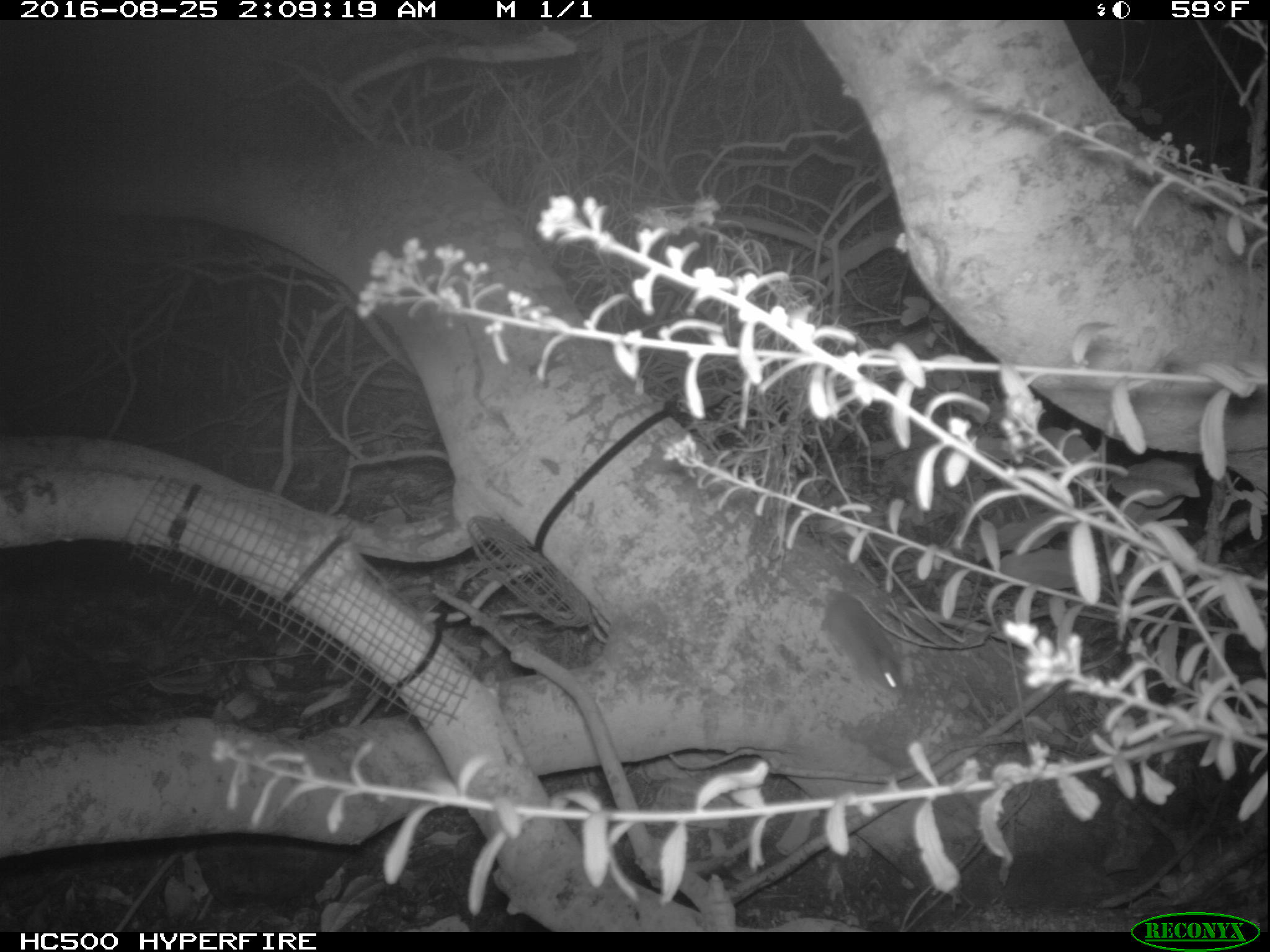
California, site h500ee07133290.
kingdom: Animalia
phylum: Chordata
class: Mammalia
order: Rodentia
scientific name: Rodentia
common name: rodent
Rodent (Rodentia).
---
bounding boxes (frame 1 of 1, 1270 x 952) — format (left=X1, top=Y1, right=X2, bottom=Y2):
rodent: (left=819, top=586, right=904, bottom=692)